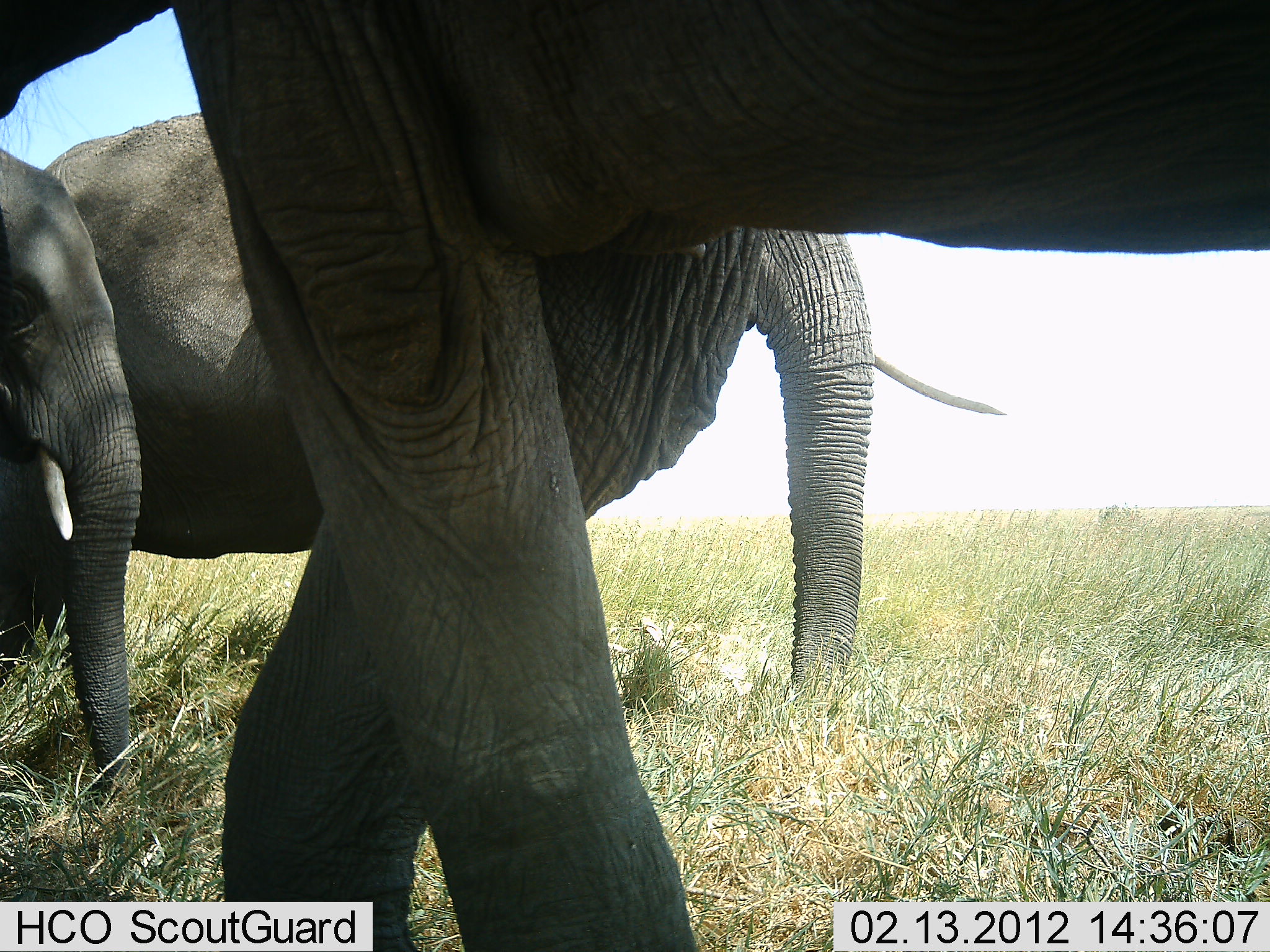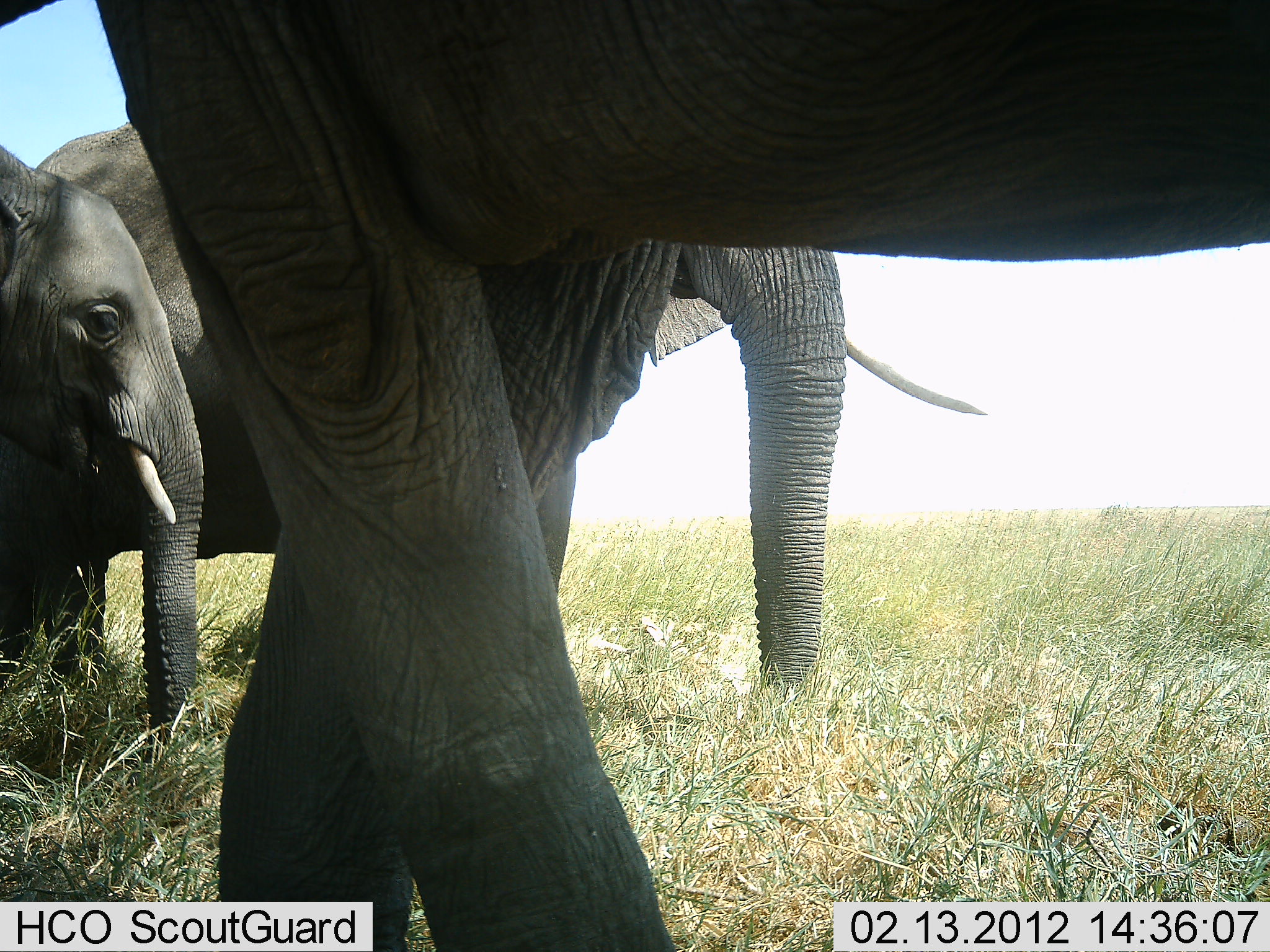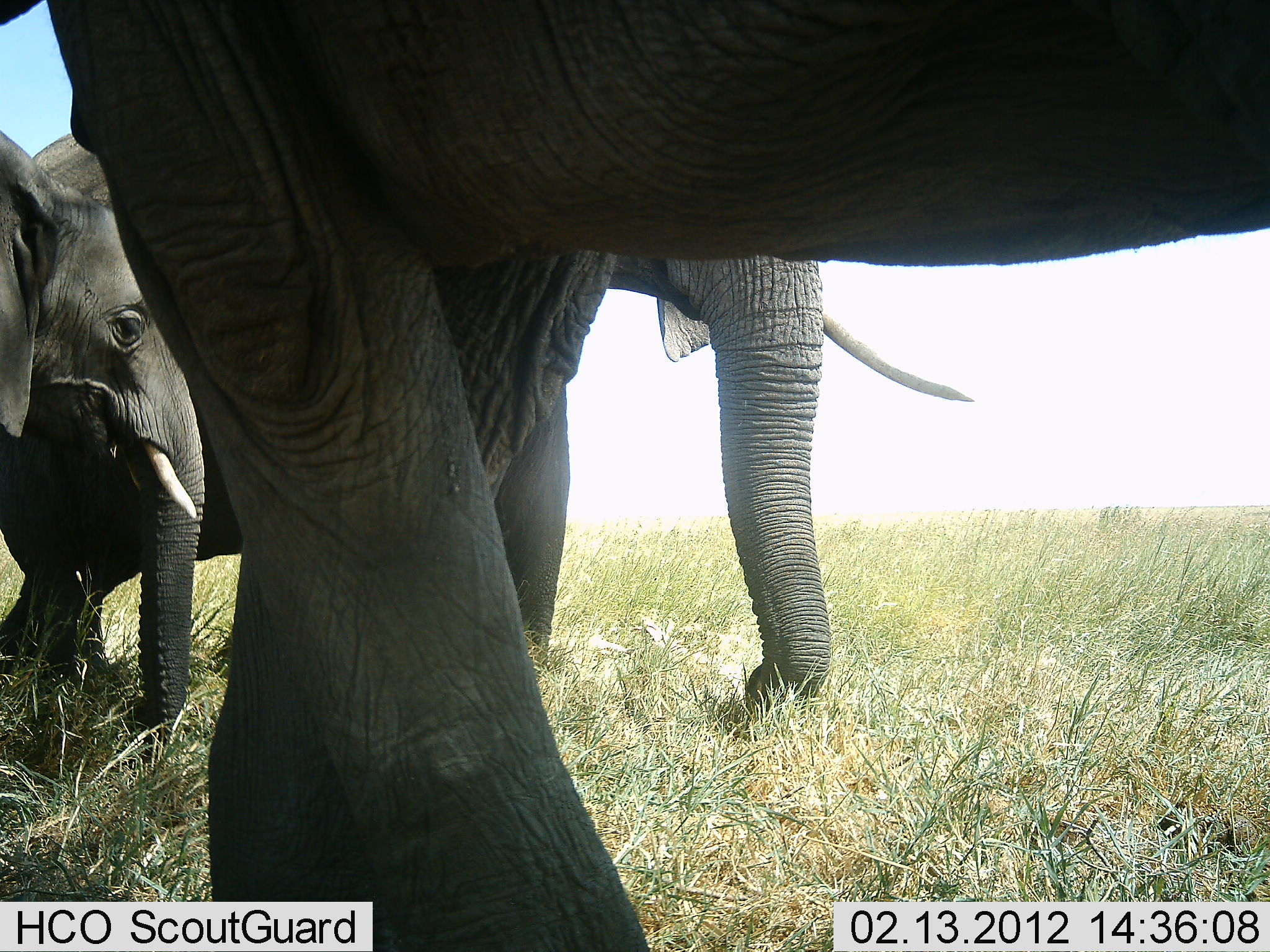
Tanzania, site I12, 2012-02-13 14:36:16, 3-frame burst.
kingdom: Animalia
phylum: Chordata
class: Mammalia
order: Proboscidea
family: Elephantidae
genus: Loxodonta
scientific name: Loxodonta africana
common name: african bush elephant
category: elephant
Elephant (african bush elephant) (Loxodonta africana), count 3. Behavior (volunteer vote fractions): standing 43%, resting 5%, moving 62%, interacting 0%. Young present (vote fraction): 24%. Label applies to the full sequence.